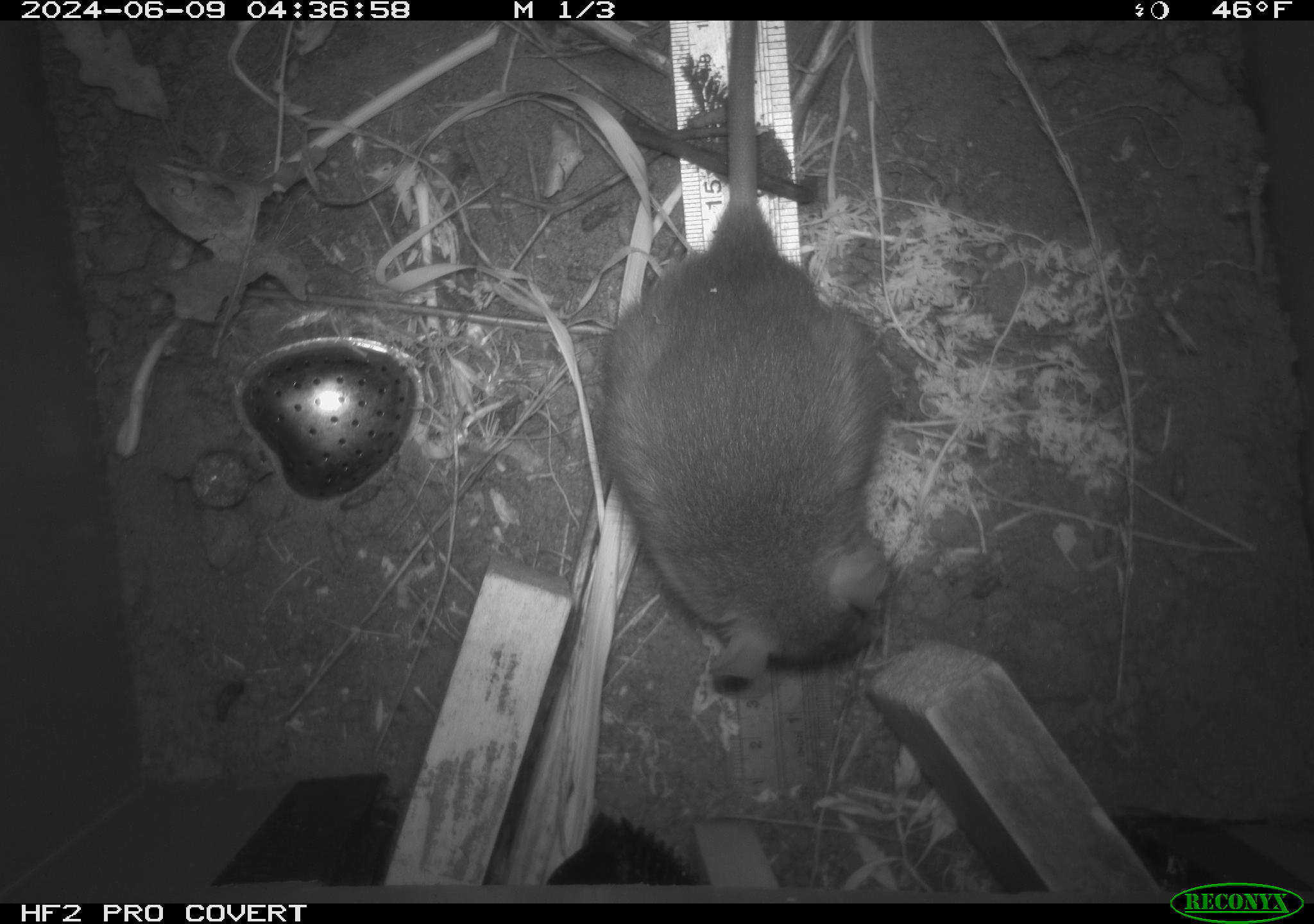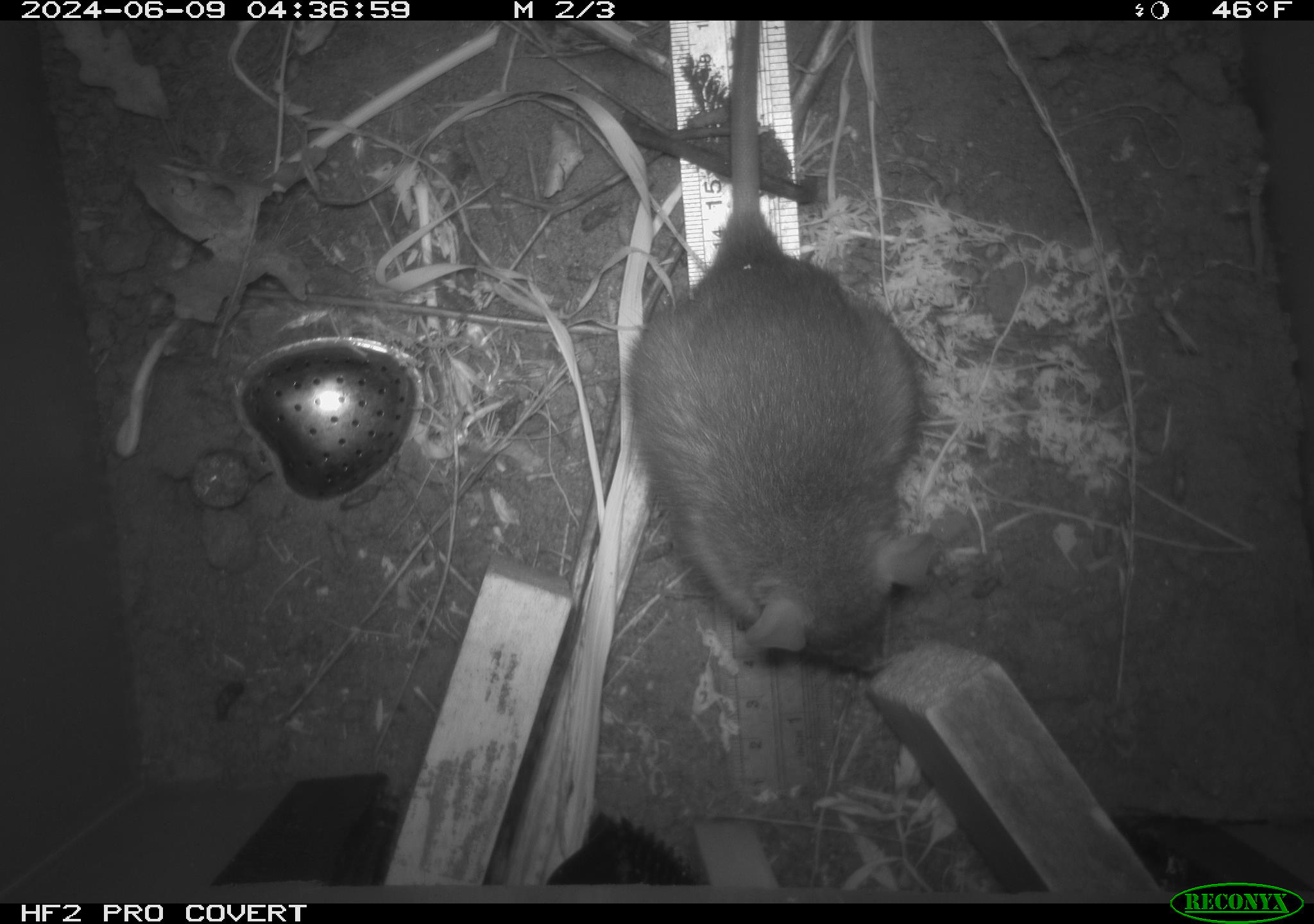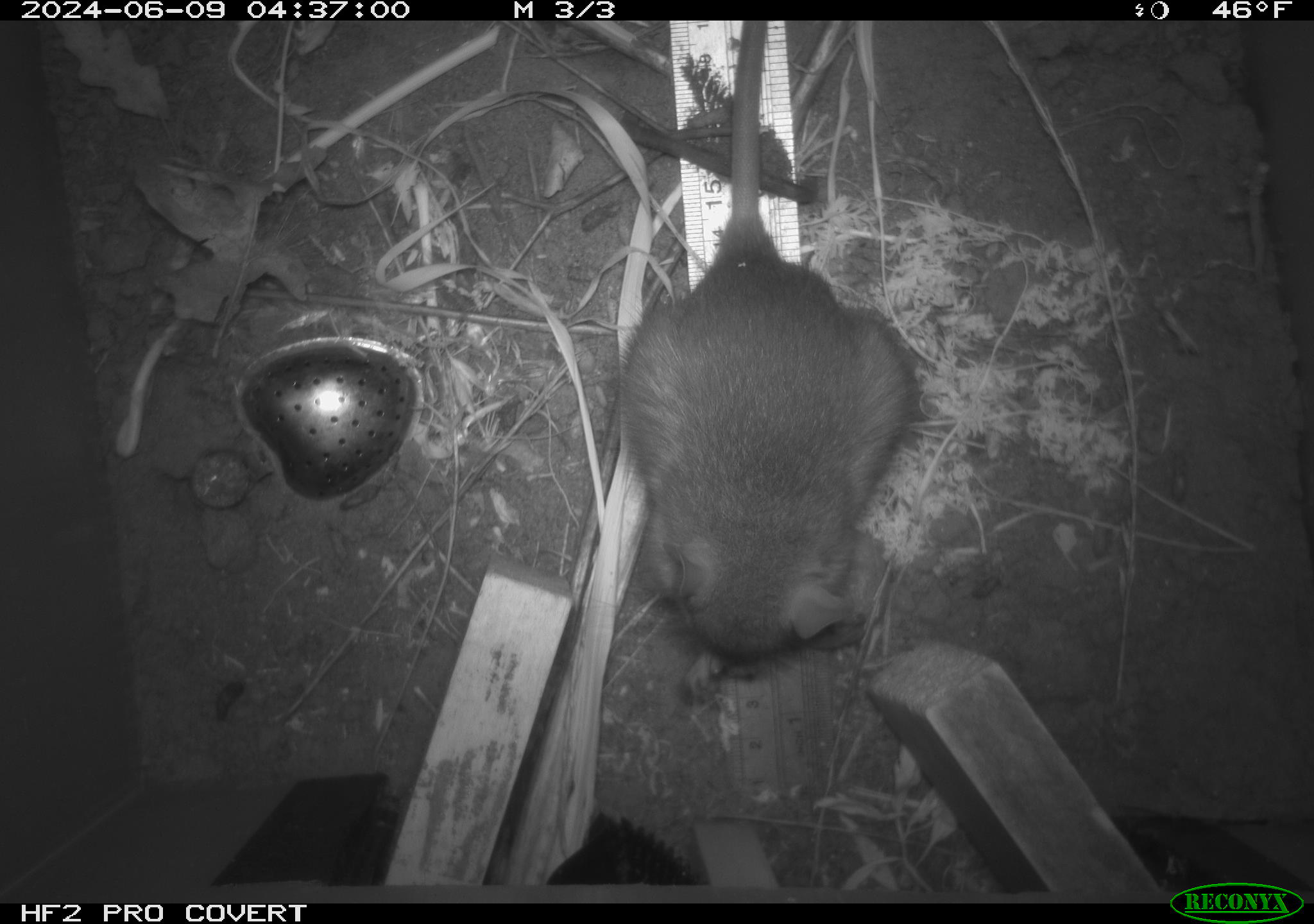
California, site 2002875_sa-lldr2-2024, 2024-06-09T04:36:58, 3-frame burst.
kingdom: Animalia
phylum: Chordata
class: Mammalia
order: Rodentia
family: Muridae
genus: Rattus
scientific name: Rattus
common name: rat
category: rattus species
Rattus species (rat) (Rattus).